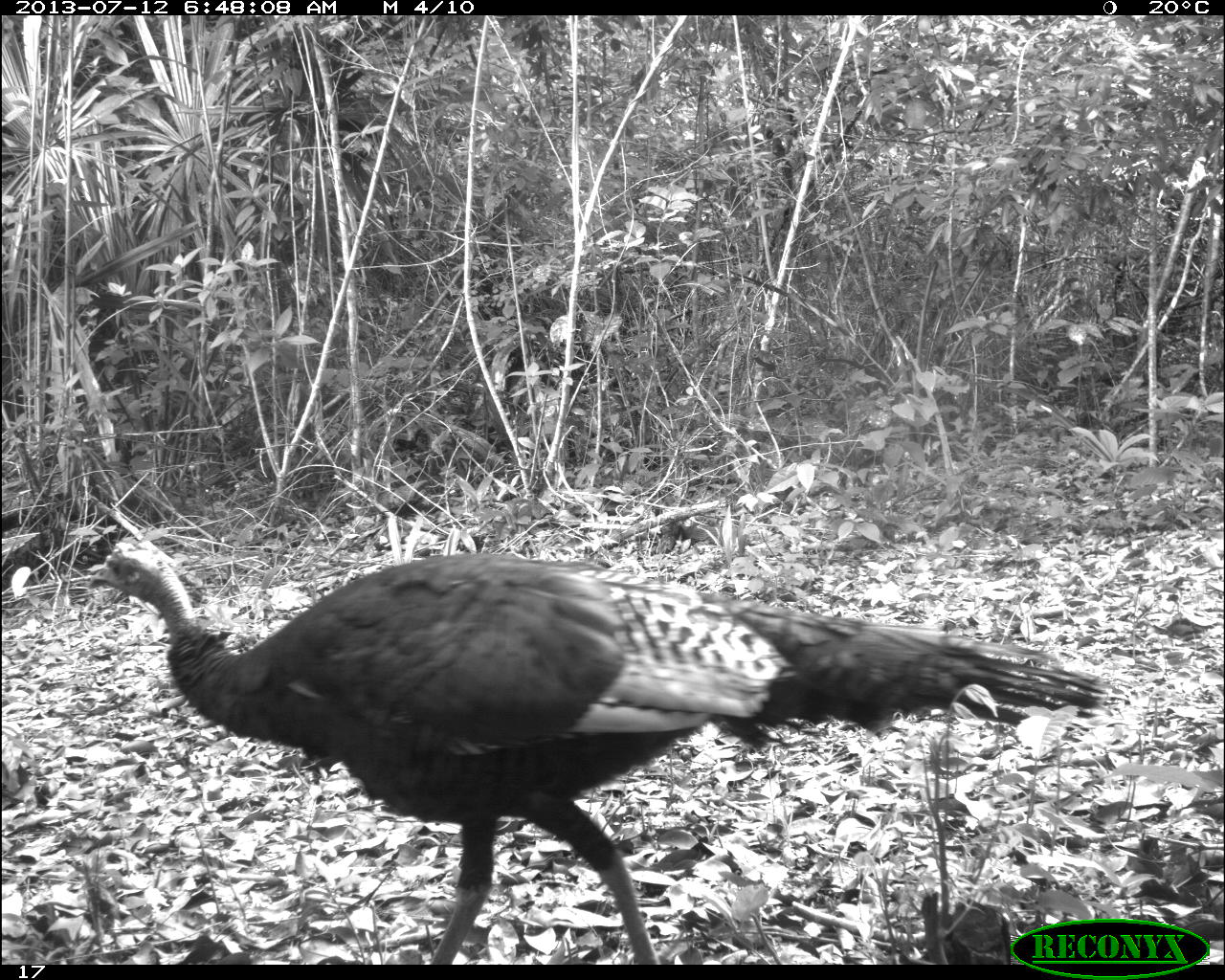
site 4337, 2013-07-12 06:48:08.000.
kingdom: Animalia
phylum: Chordata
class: Aves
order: Galliformes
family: Phasianidae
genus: Meleagris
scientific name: Meleagris ocellata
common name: ocellated turkey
Meleagris ocellata (ocellated turkey), count 1, sex female.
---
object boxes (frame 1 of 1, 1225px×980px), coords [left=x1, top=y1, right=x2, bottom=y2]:
meleagris ocellata: [left=83, top=534, right=1108, bottom=965]